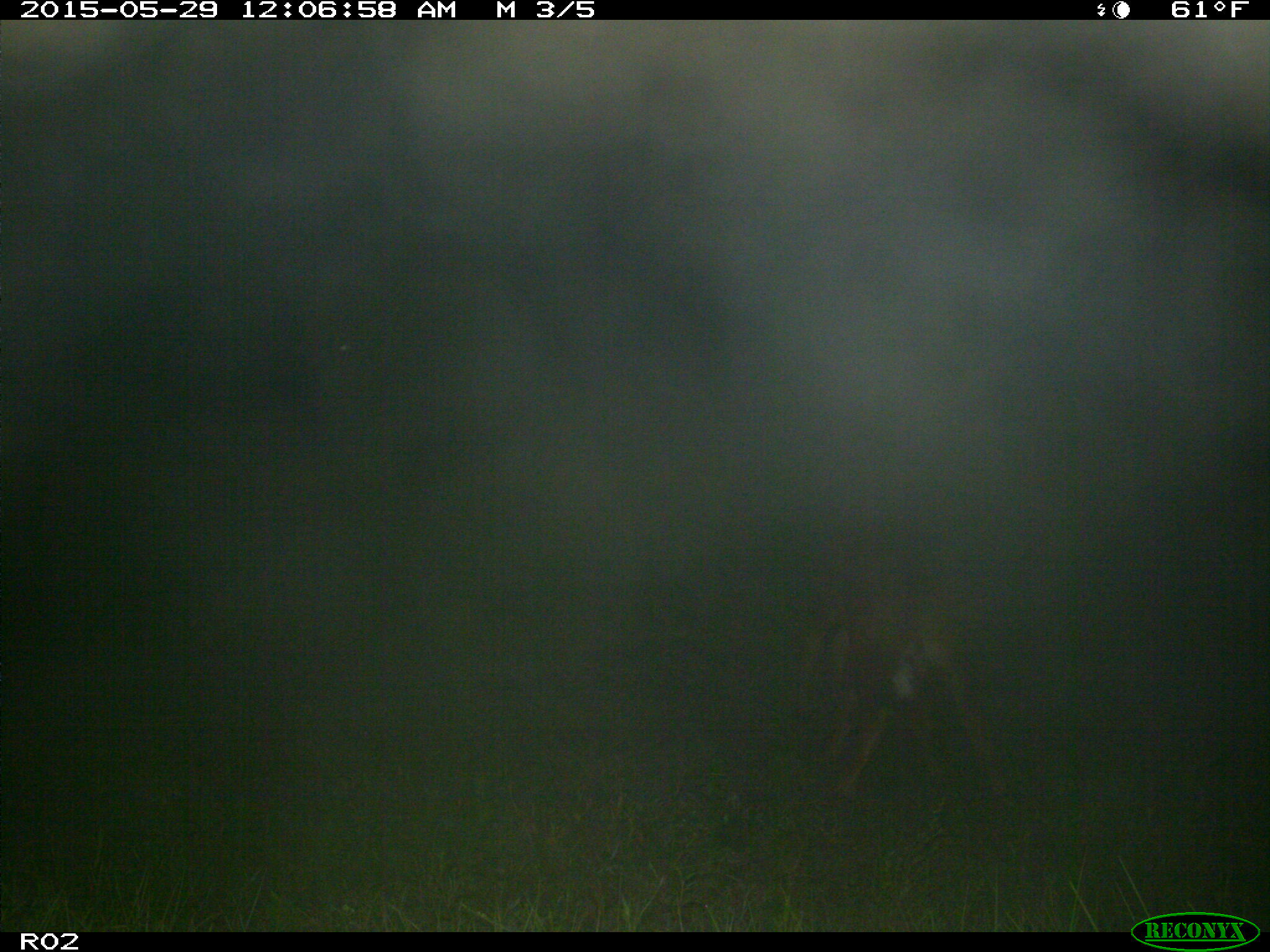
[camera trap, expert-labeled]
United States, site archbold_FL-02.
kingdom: Animalia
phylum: Chordata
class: Mammalia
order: Artiodactyla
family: Bovidae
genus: Bos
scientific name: Bos taurus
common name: domestic cow